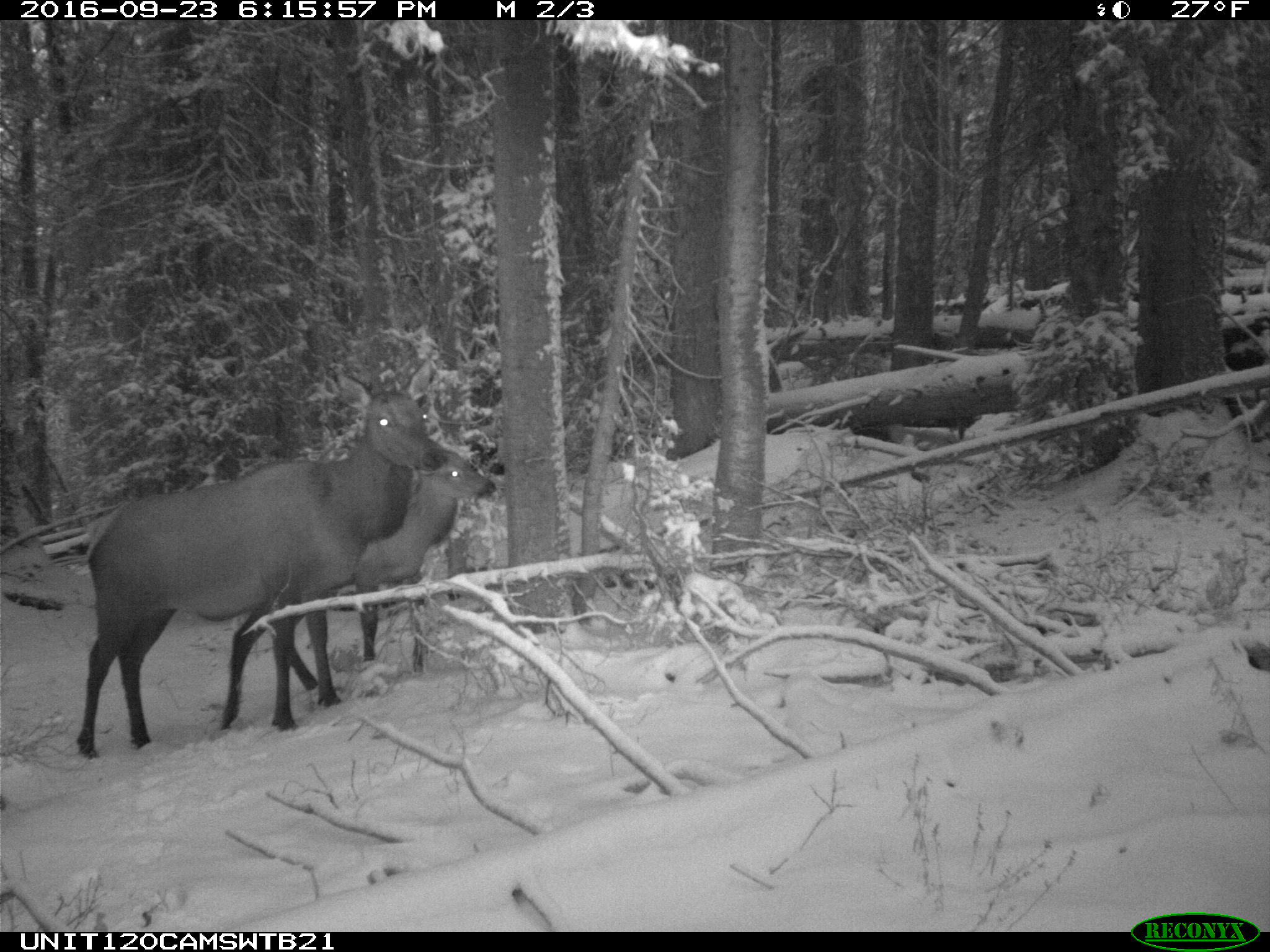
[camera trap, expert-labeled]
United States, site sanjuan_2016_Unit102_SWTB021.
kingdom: Animalia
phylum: Chordata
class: Mammalia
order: Artiodactyla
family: Cervidae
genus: Cervus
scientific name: Cervus elaphus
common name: red deer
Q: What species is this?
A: Cervus elaphus (red deer).